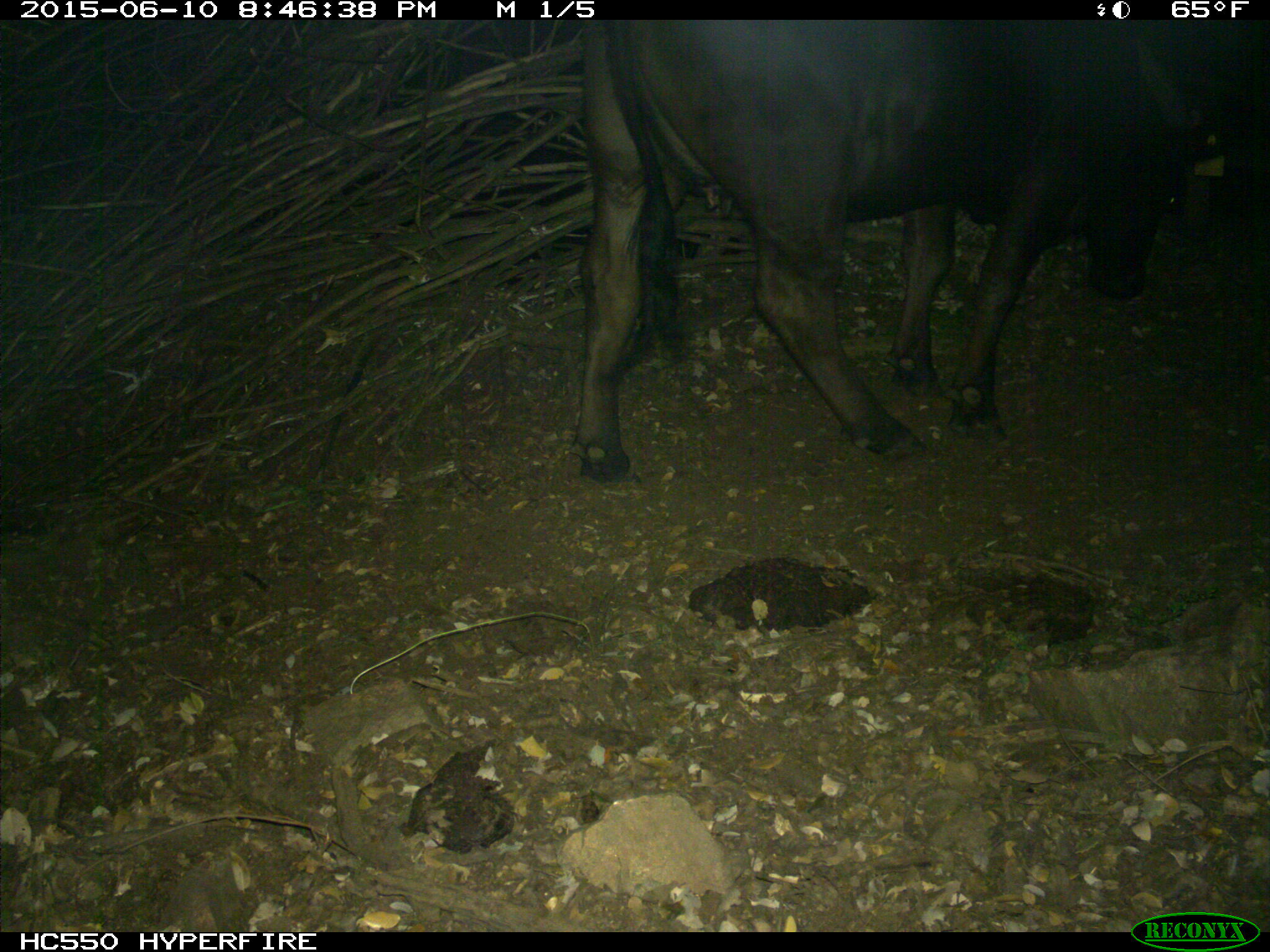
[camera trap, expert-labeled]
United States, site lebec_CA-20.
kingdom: Animalia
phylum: Chordata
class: Mammalia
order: Artiodactyla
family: Bovidae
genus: Bos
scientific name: Bos taurus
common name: domestic cow